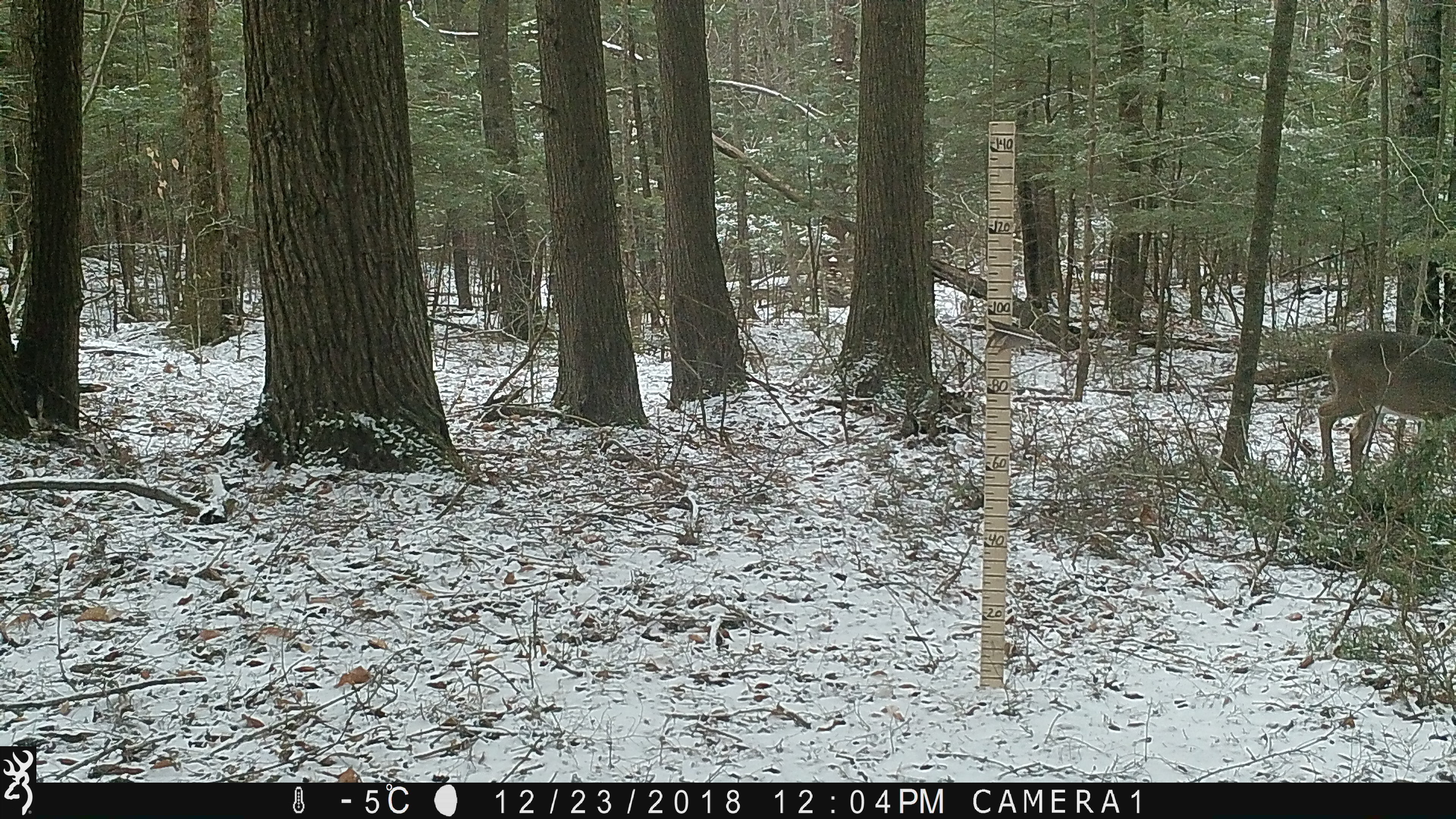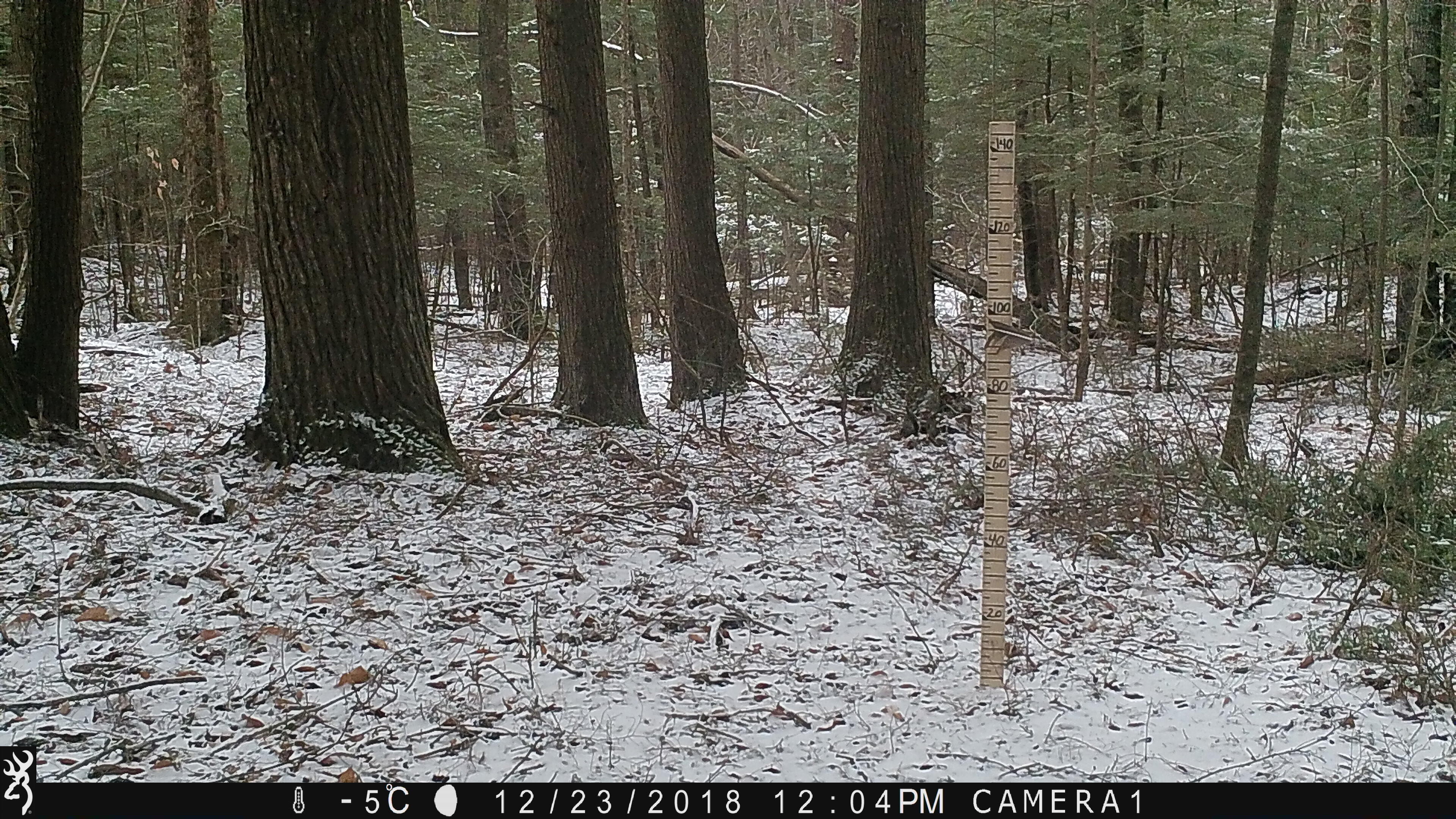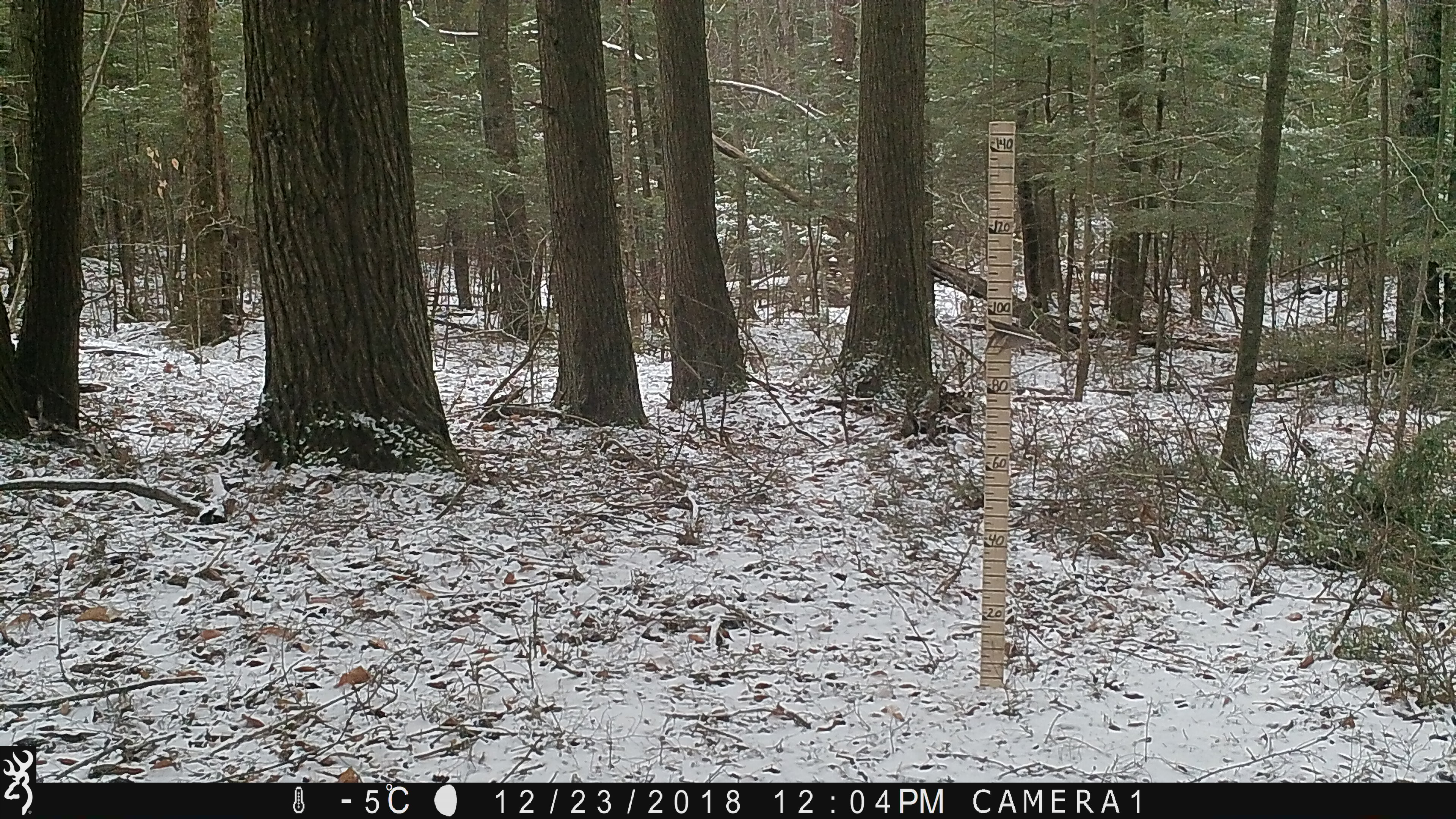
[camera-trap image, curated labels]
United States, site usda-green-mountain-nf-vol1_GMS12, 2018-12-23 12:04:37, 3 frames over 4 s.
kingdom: Animalia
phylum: Chordata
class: Mammalia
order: Artiodactyla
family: Cervidae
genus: Odocoileus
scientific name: Odocoileus virginianus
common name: white-tailed deer